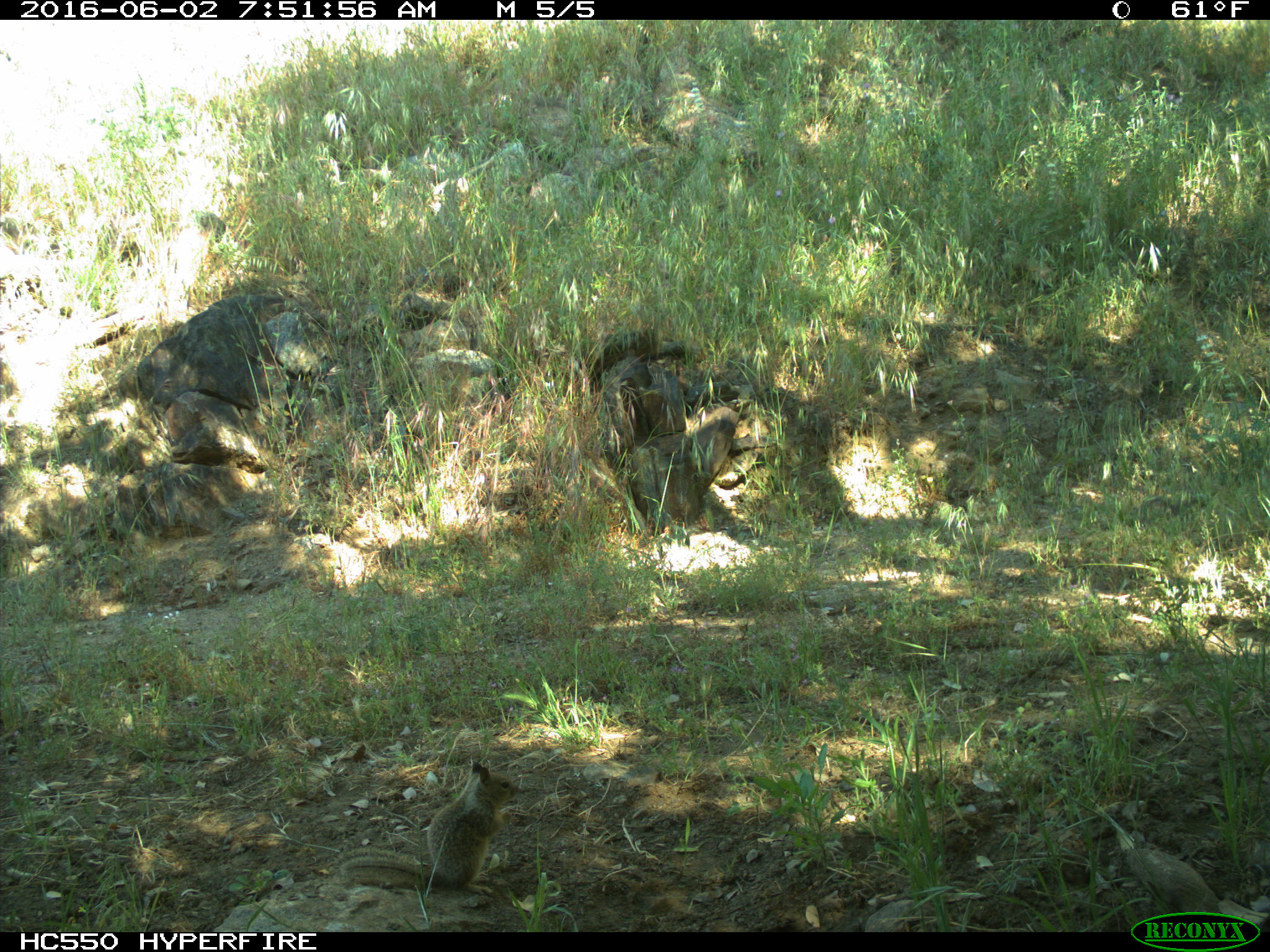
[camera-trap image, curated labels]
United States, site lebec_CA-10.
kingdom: Animalia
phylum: Chordata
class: Mammalia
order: Rodentia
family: Sciuridae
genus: Otospermophilus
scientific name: Otospermophilus beecheyi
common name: california ground squirrel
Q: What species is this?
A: Otospermophilus beecheyi (california ground squirrel).